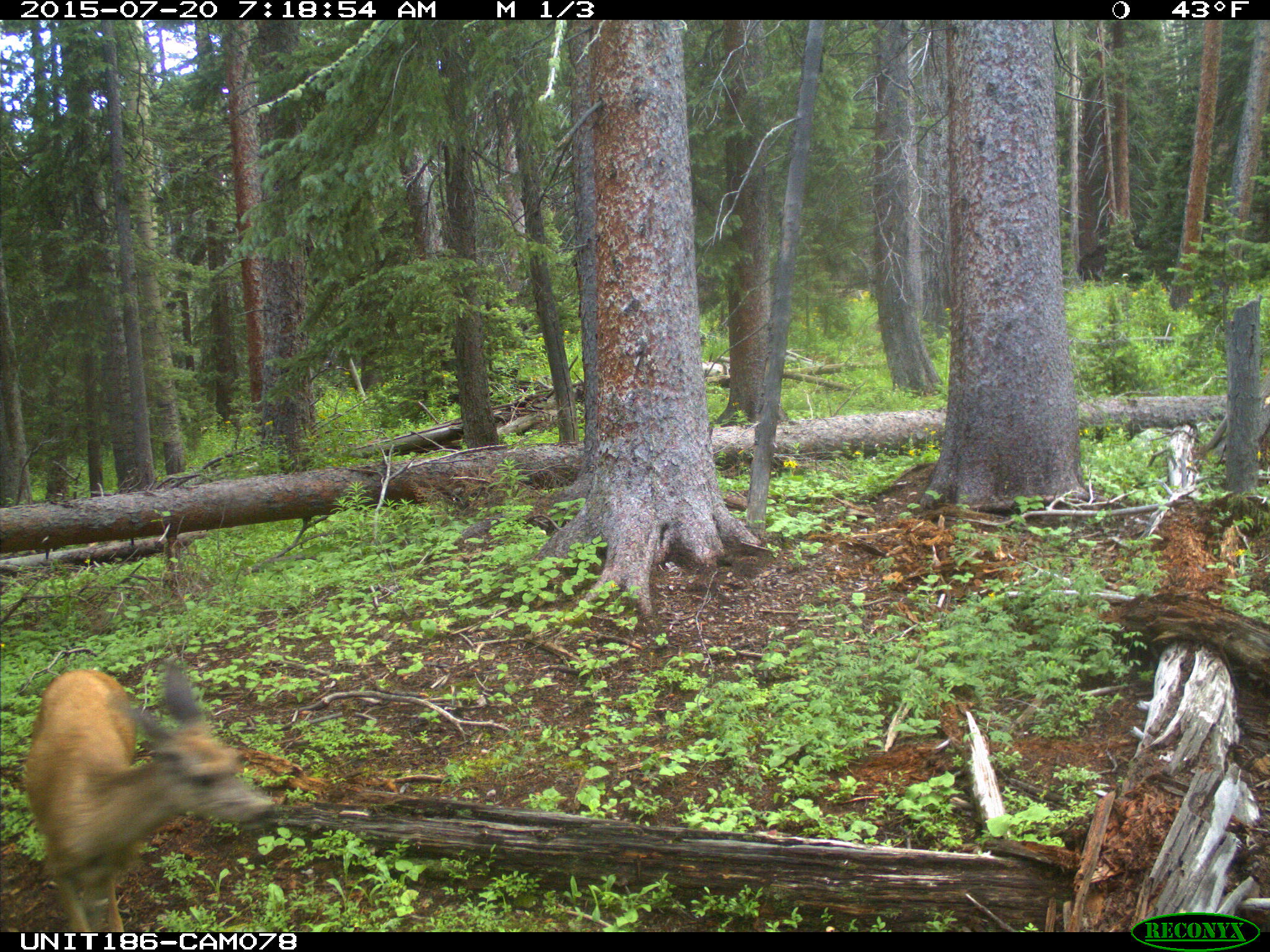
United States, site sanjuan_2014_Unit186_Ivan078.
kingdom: Animalia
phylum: Chordata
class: Mammalia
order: Artiodactyla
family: Cervidae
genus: Odocoileus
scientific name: Odocoileus hemionus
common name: mule deer